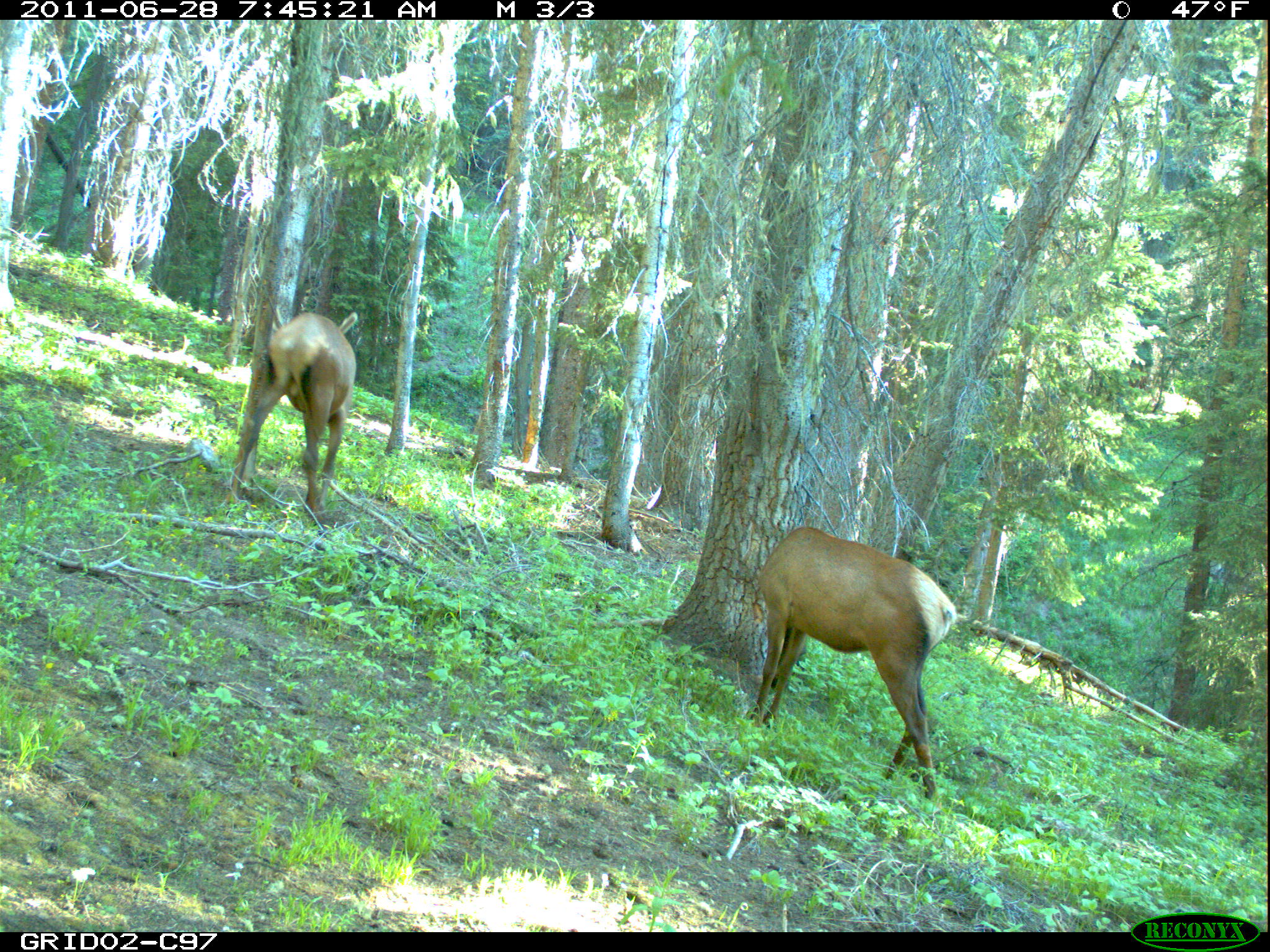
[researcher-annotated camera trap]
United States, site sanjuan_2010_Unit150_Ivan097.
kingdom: Animalia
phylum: Chordata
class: Mammalia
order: Artiodactyla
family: Cervidae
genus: Cervus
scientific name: Cervus elaphus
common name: red deer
Cervus elaphus (red deer).